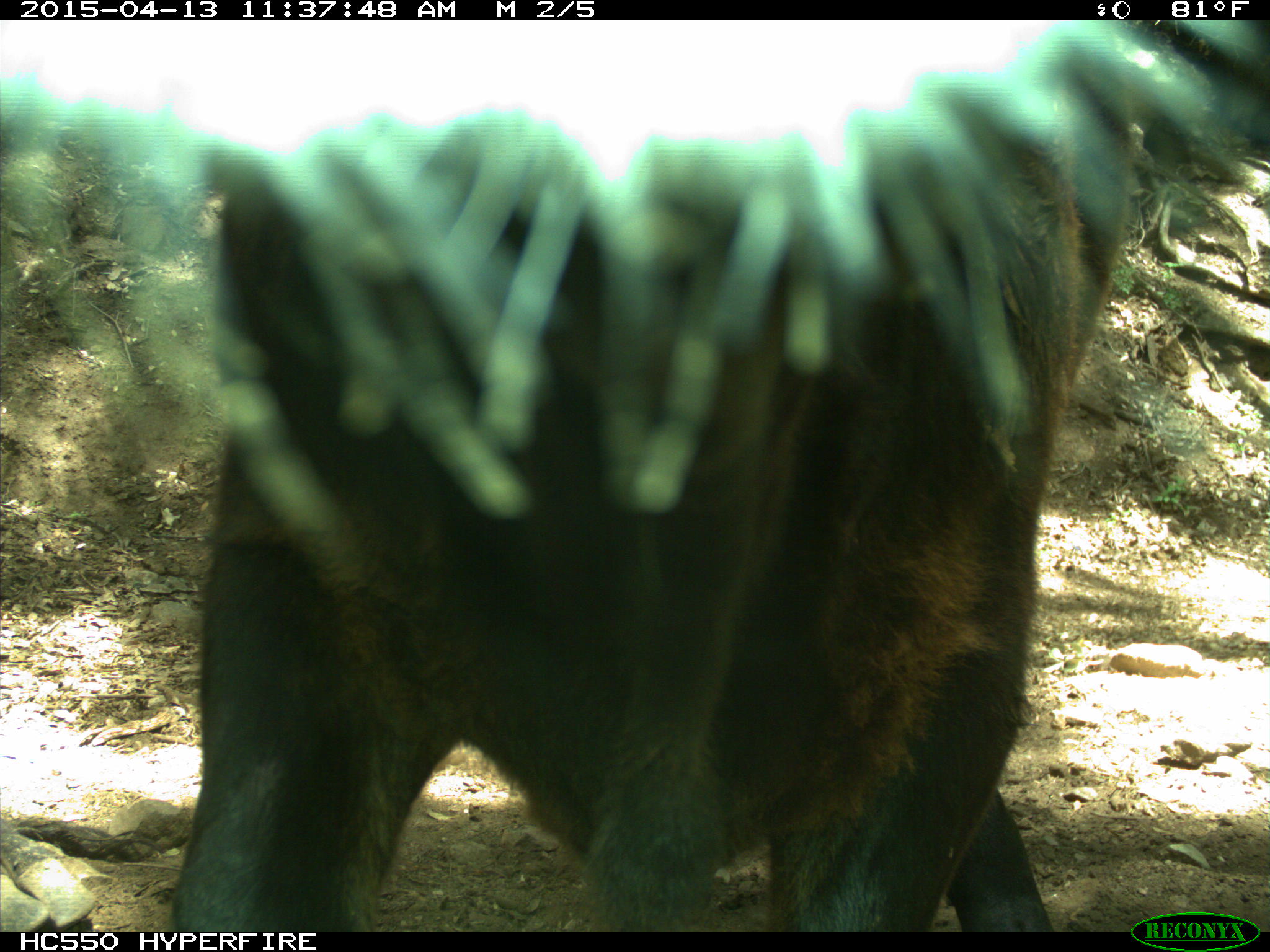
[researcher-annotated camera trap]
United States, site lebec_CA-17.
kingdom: Animalia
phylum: Chordata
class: Mammalia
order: Artiodactyla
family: Bovidae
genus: Bos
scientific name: Bos taurus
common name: domestic cow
Bos taurus (domestic cow).